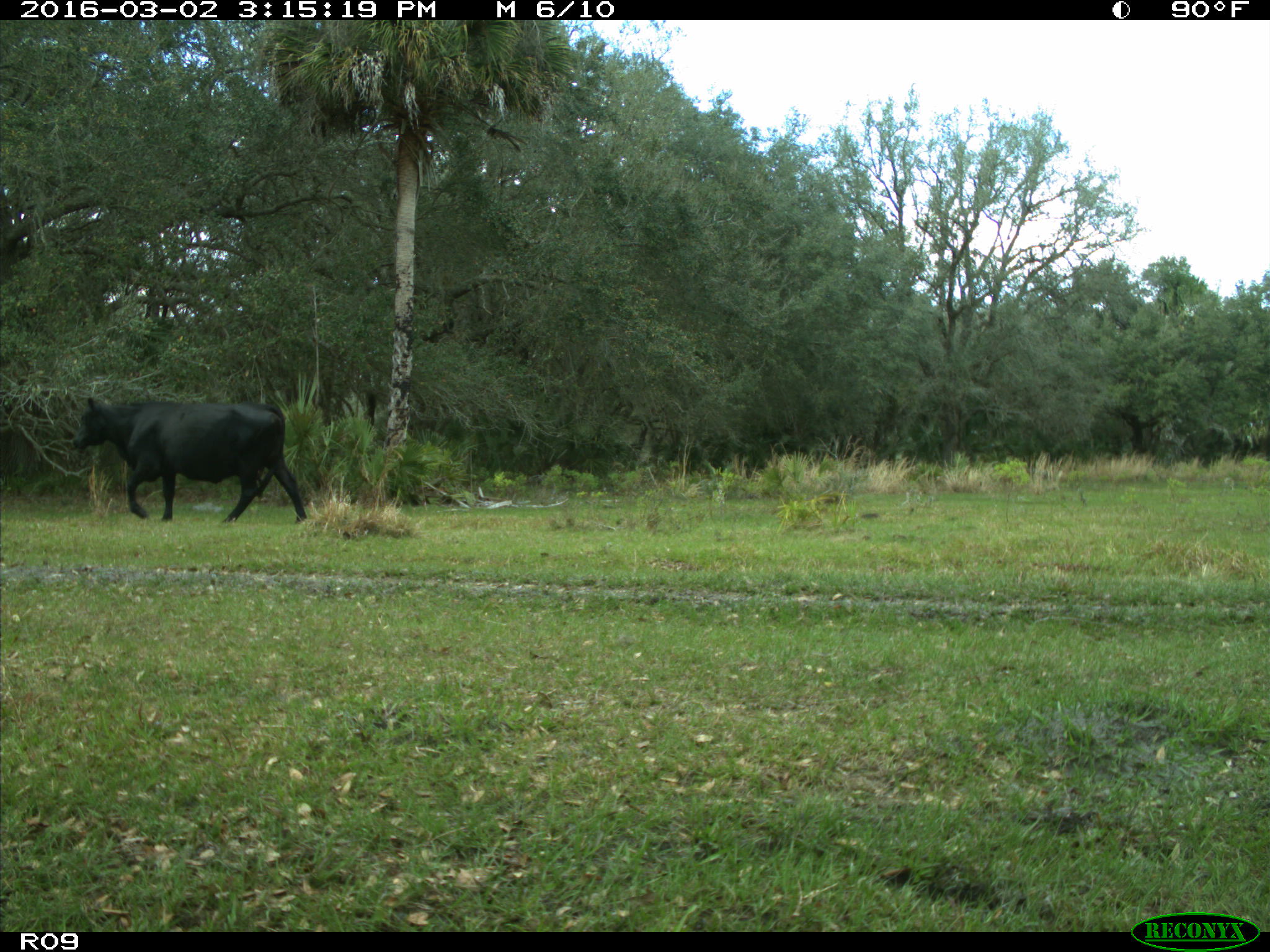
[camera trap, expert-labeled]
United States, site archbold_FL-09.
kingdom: Animalia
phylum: Chordata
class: Mammalia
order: Artiodactyla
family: Bovidae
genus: Bos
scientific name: Bos taurus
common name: domestic cow